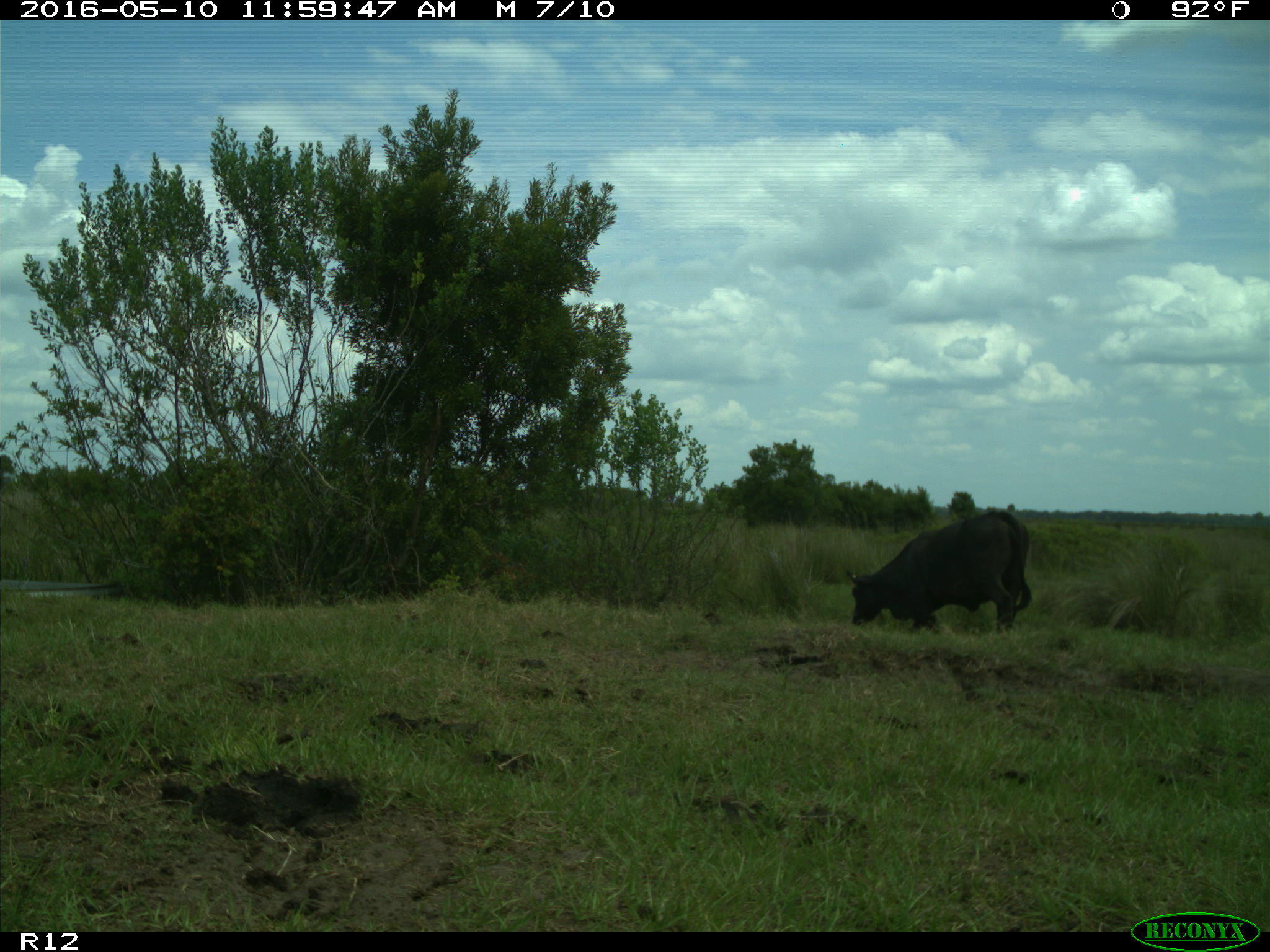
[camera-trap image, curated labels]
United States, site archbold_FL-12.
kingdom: Animalia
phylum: Chordata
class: Mammalia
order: Artiodactyla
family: Bovidae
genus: Bos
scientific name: Bos taurus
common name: domestic cow